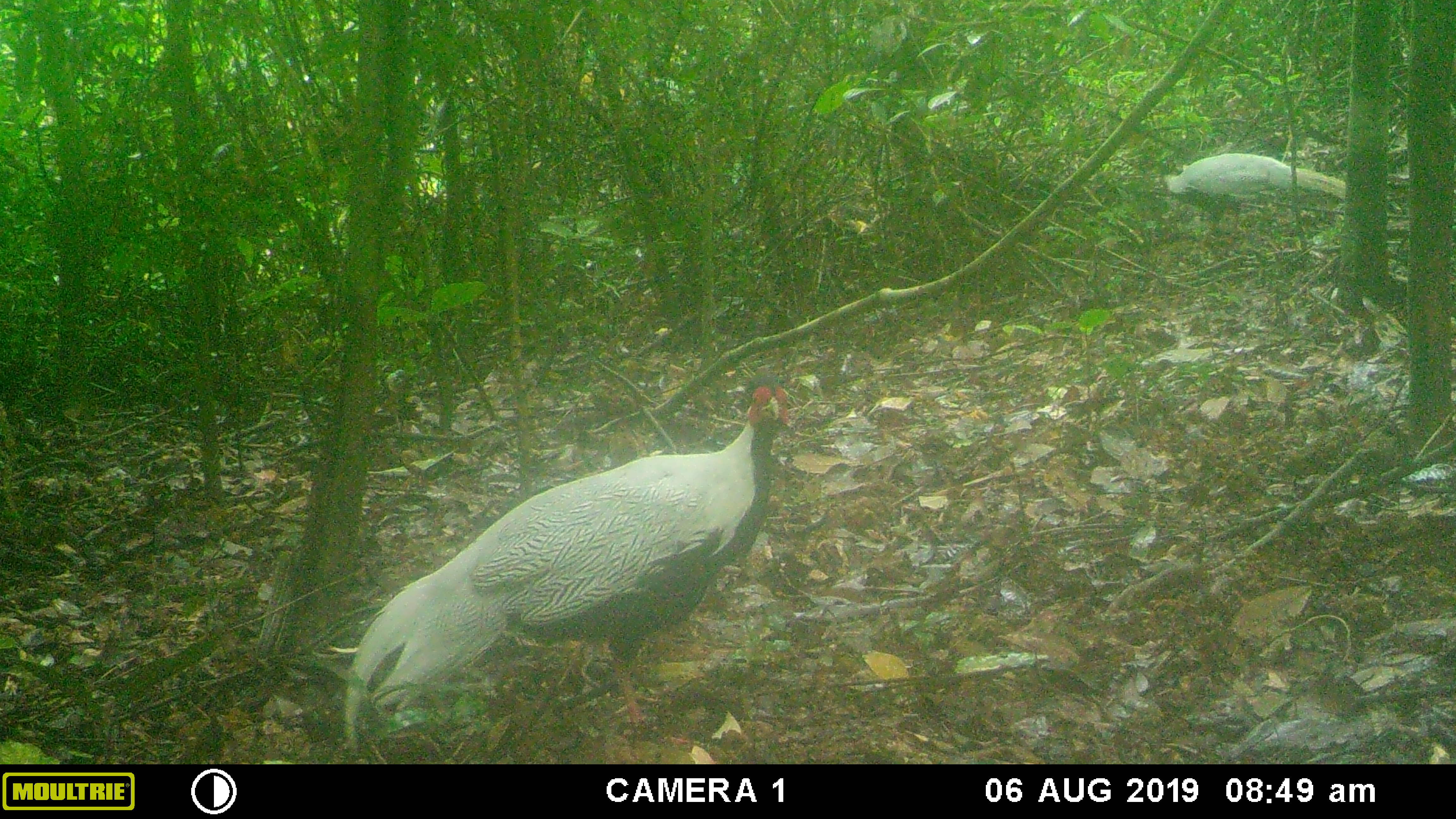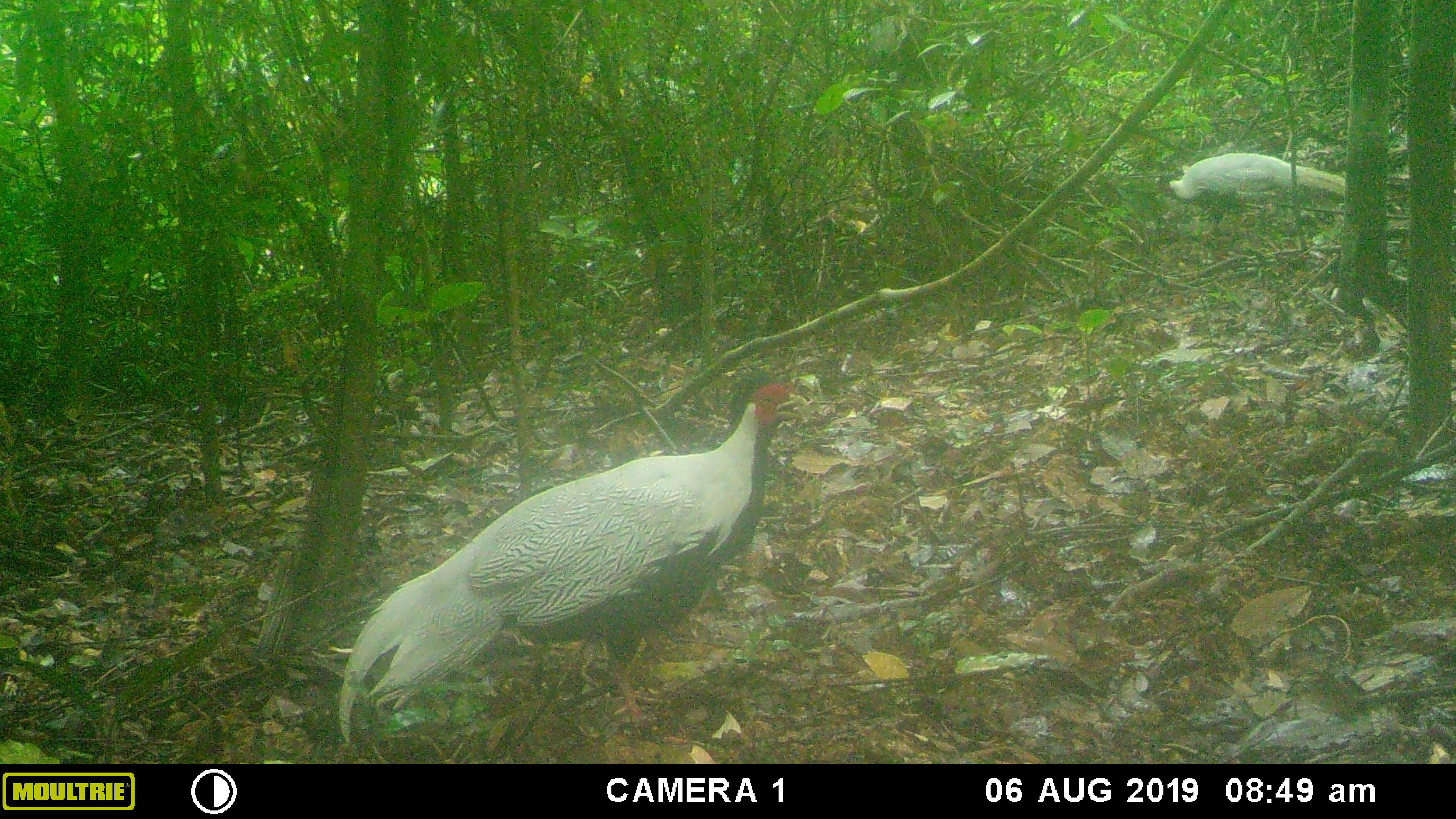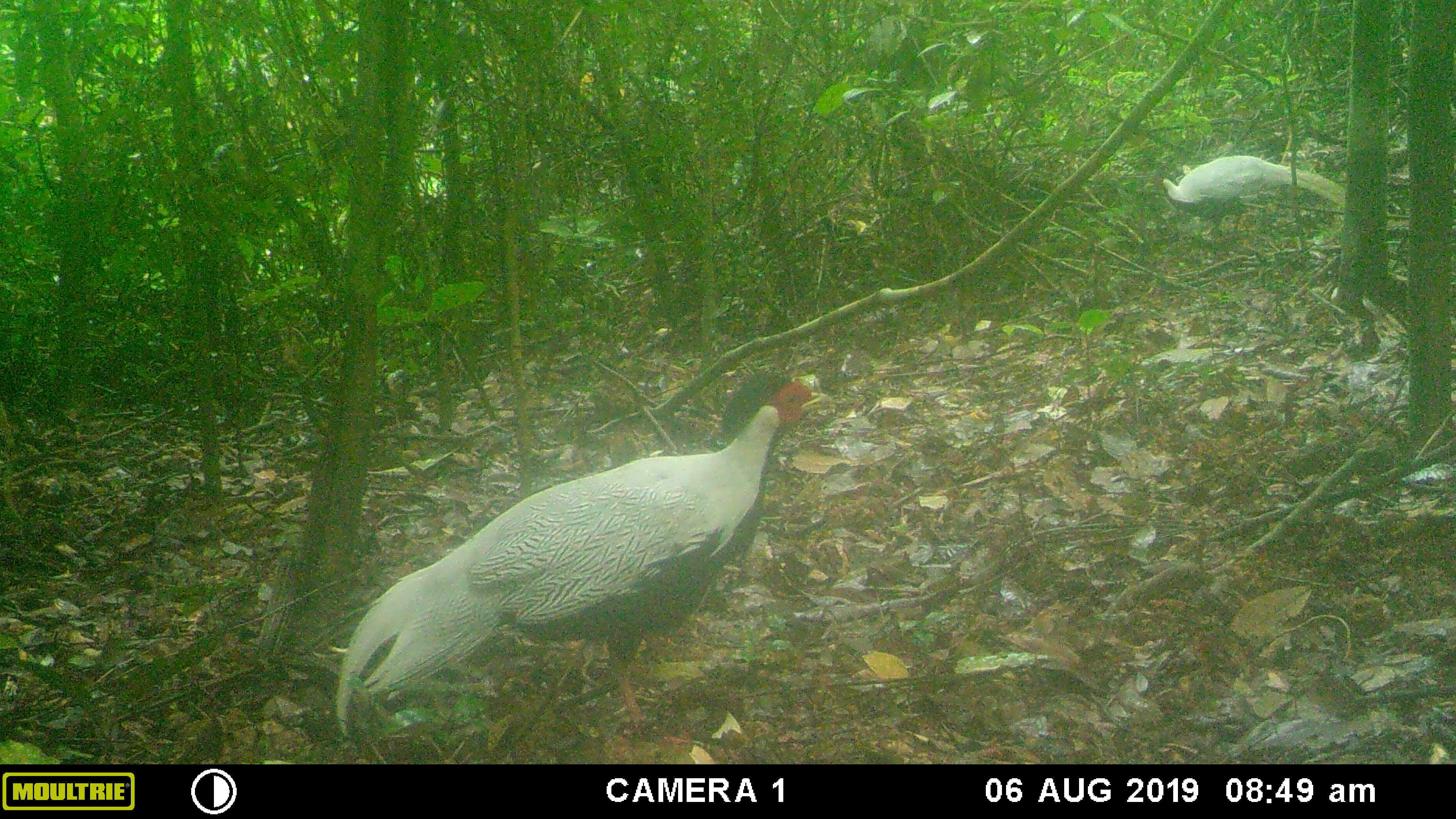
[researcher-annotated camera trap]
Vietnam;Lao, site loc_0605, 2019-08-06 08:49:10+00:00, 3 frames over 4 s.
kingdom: Animalia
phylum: Chordata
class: Aves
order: Galliformes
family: Phasianidae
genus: Lophura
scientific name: Lophura nycthemera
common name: silver pheasant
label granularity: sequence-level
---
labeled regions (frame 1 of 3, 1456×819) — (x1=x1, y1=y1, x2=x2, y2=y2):
silver pheasant: (x1=343, y1=366, x2=790, y2=751); (x1=1162, y1=152, x2=1346, y2=208)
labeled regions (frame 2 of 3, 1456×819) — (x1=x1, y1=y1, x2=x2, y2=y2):
silver pheasant: (x1=336, y1=364, x2=807, y2=744); (x1=1153, y1=151, x2=1345, y2=214)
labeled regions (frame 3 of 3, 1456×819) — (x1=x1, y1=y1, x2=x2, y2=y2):
silver pheasant: (x1=332, y1=369, x2=838, y2=738); (x1=1145, y1=154, x2=1346, y2=235)